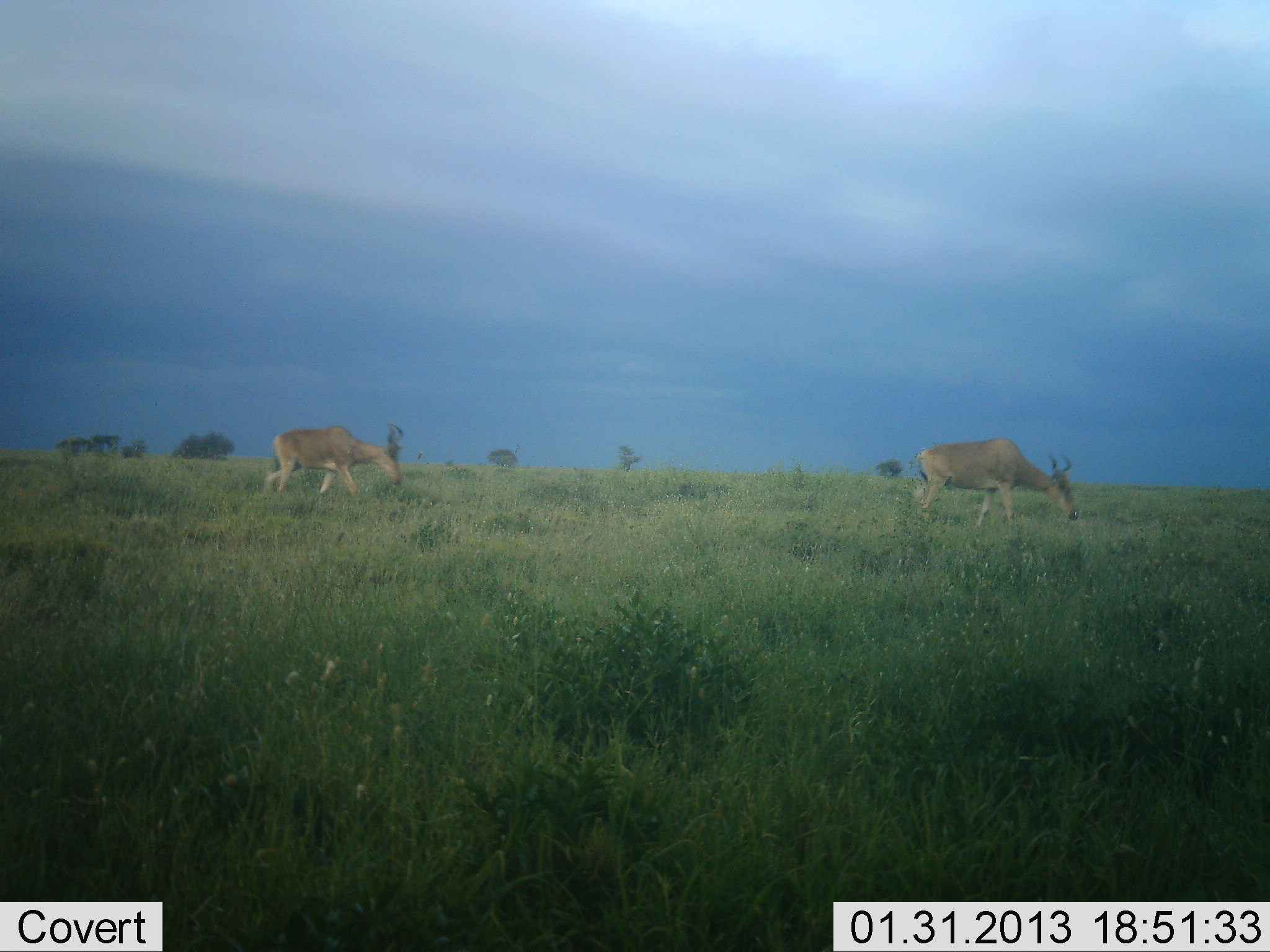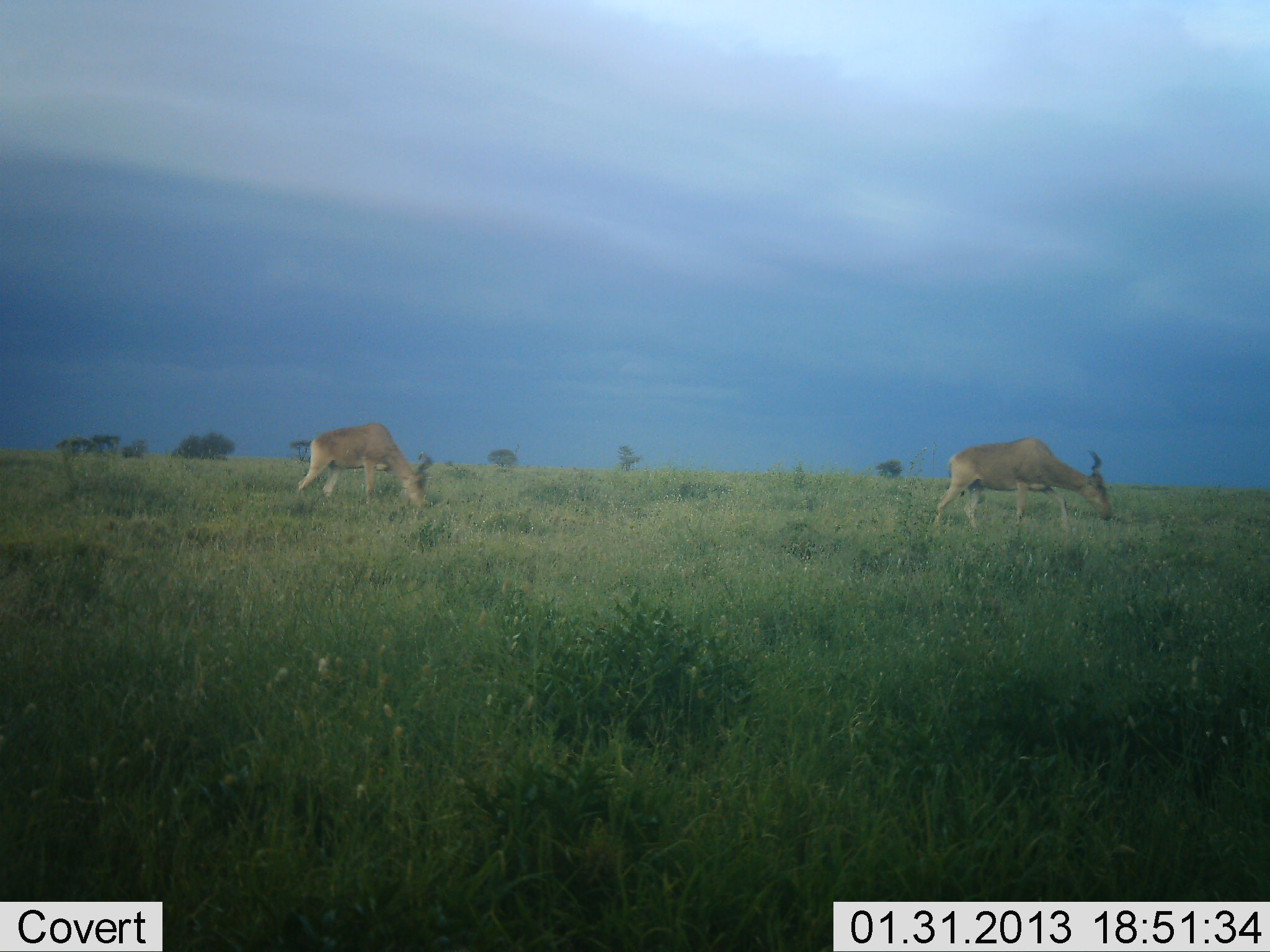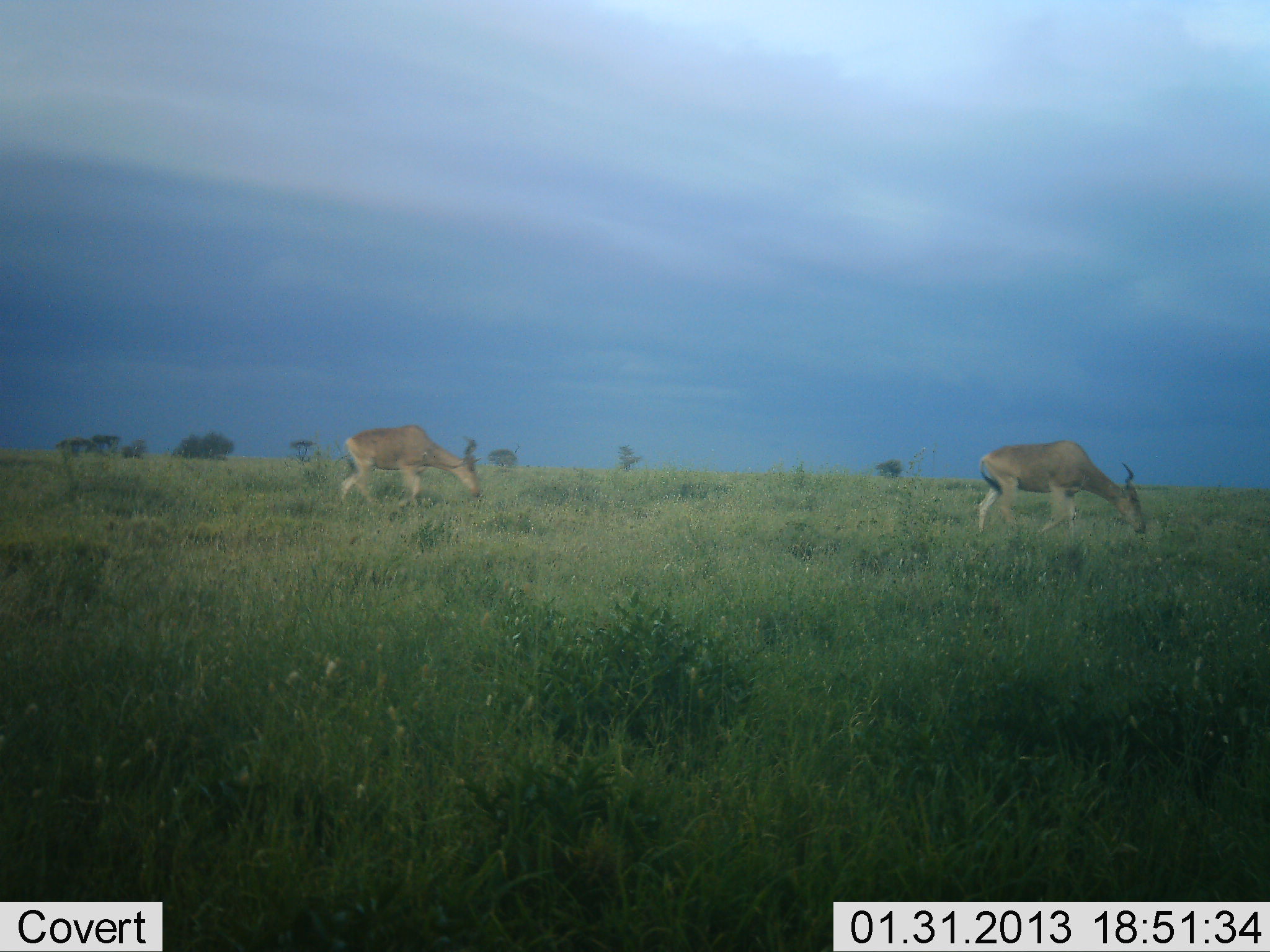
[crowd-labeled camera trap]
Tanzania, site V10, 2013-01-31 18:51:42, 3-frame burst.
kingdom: Animalia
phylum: Chordata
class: Mammalia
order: Artiodactyla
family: Bovidae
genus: Alcelaphus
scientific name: Alcelaphus buselaphus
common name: hartebeest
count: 2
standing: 6%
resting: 0%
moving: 71%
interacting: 0%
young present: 0%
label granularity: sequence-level